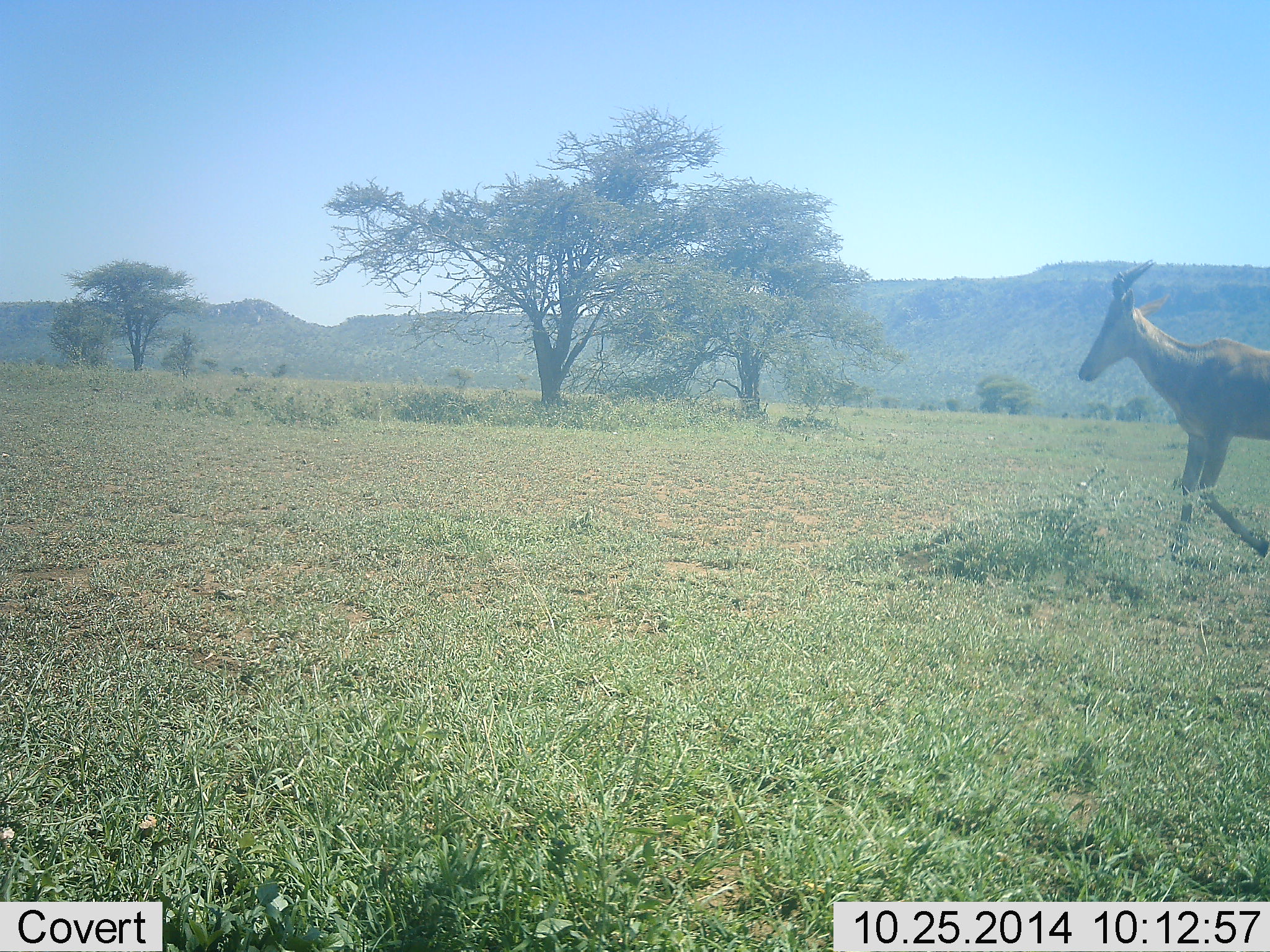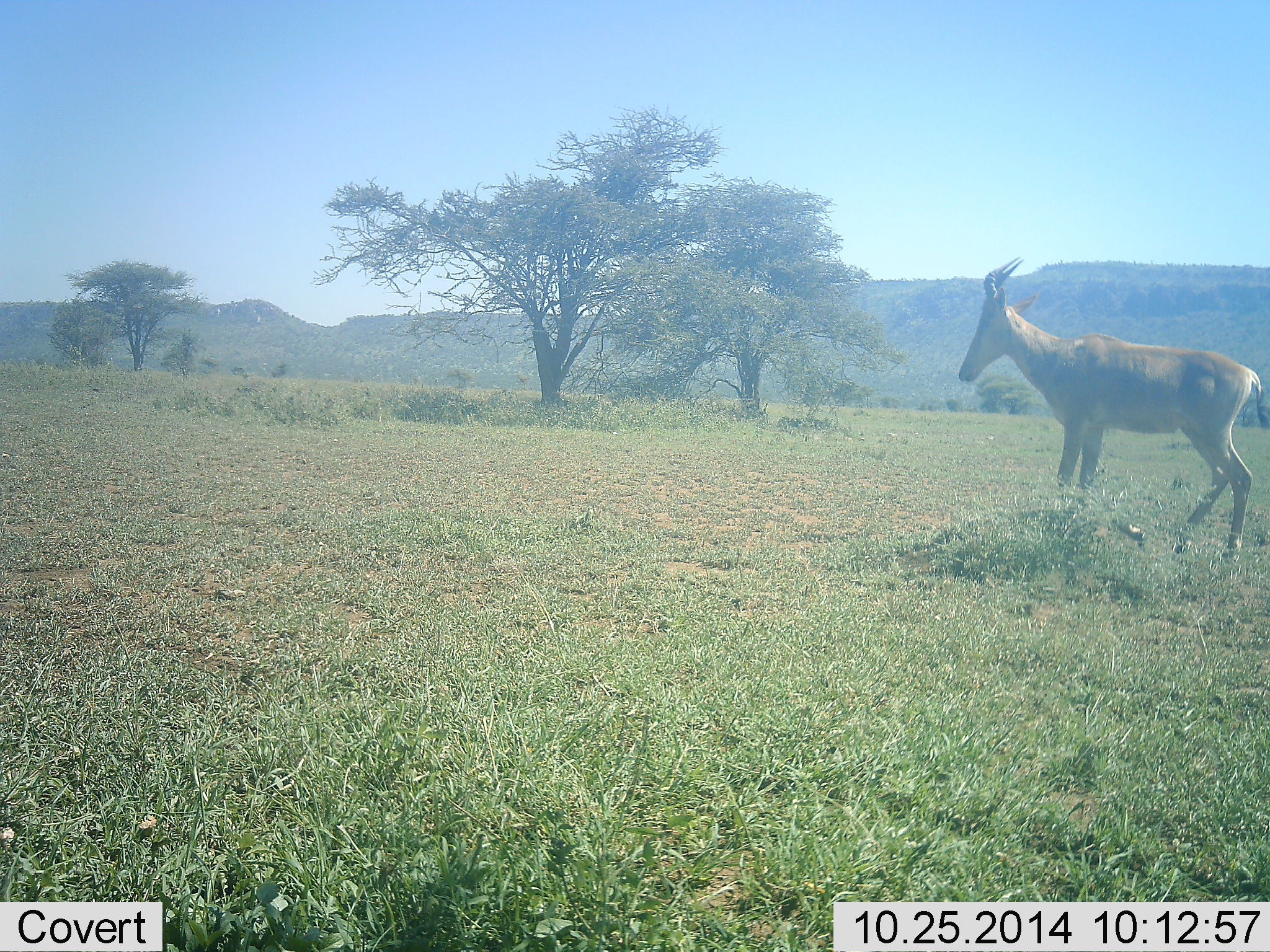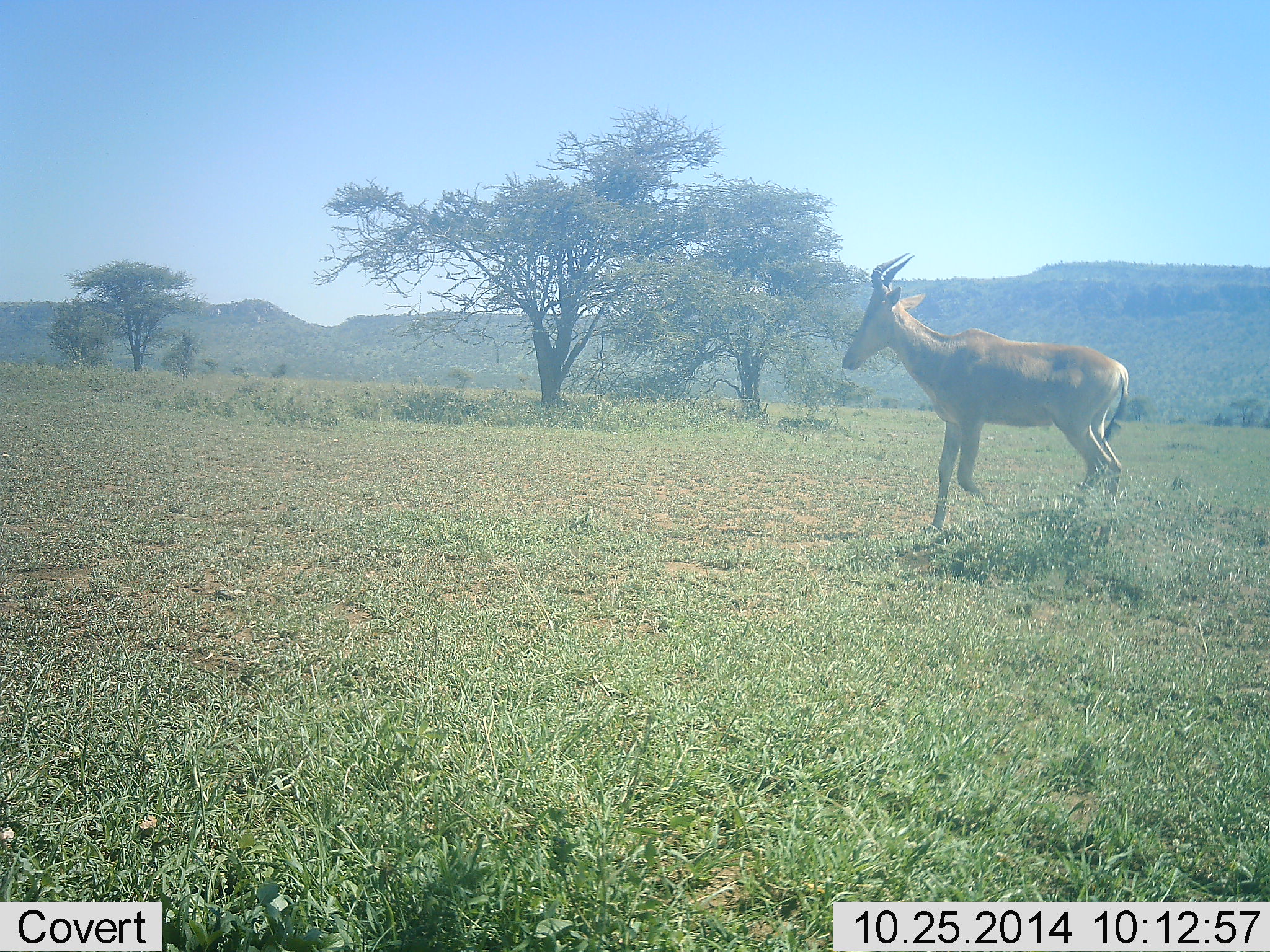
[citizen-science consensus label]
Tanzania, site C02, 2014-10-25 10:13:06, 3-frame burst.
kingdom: Animalia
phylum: Chordata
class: Mammalia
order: Artiodactyla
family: Bovidae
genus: Alcelaphus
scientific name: Alcelaphus buselaphus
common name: hartebeest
Hartebeest (Alcelaphus buselaphus), count 1. Behavior (volunteer vote fractions): standing 40%, resting 0%, moving 80%, interacting 0%. Young present (vote fraction): 0%. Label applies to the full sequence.